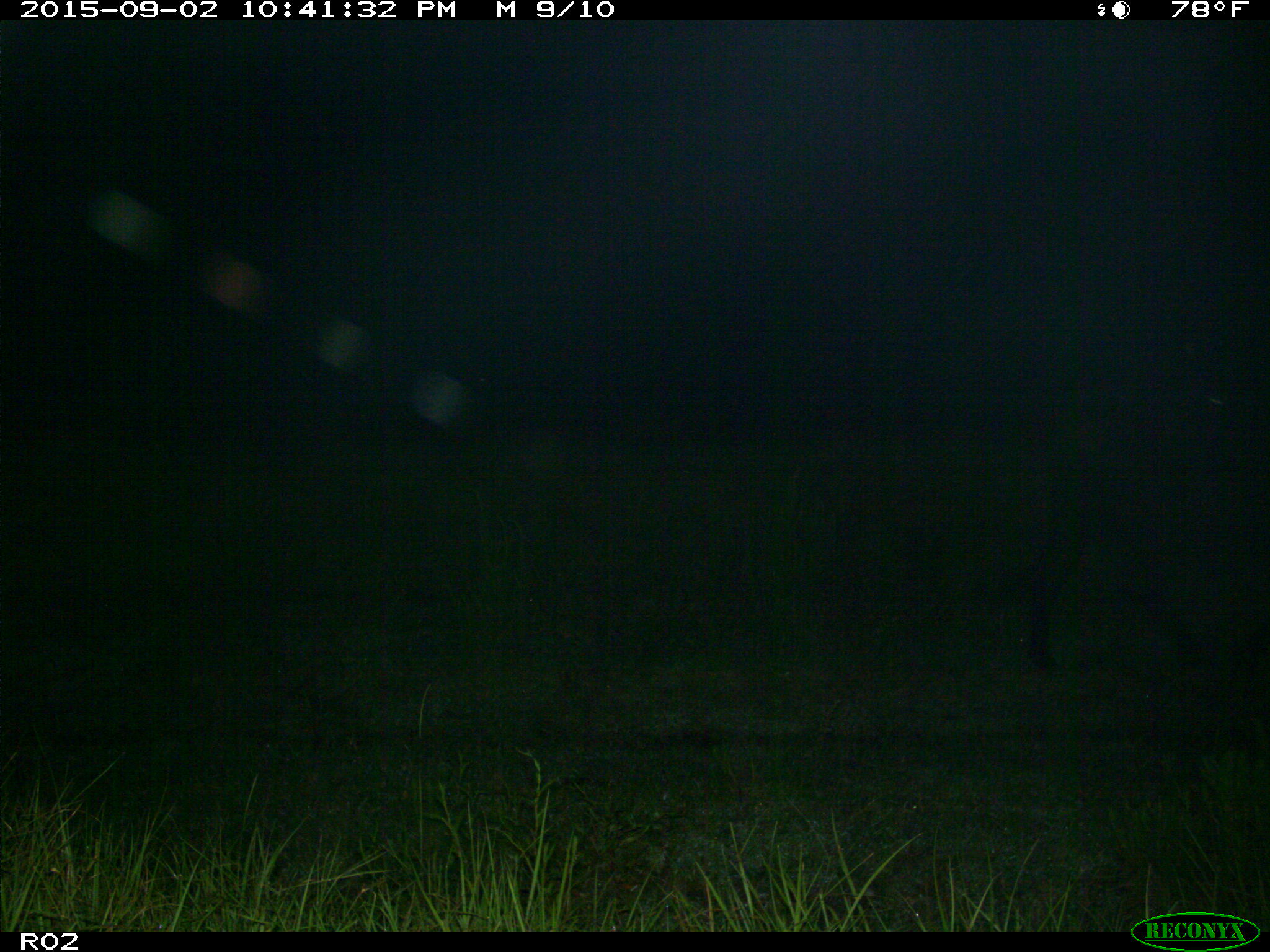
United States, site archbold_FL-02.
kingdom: Animalia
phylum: Chordata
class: Mammalia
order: Artiodactyla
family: Bovidae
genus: Bos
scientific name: Bos taurus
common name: domestic cow